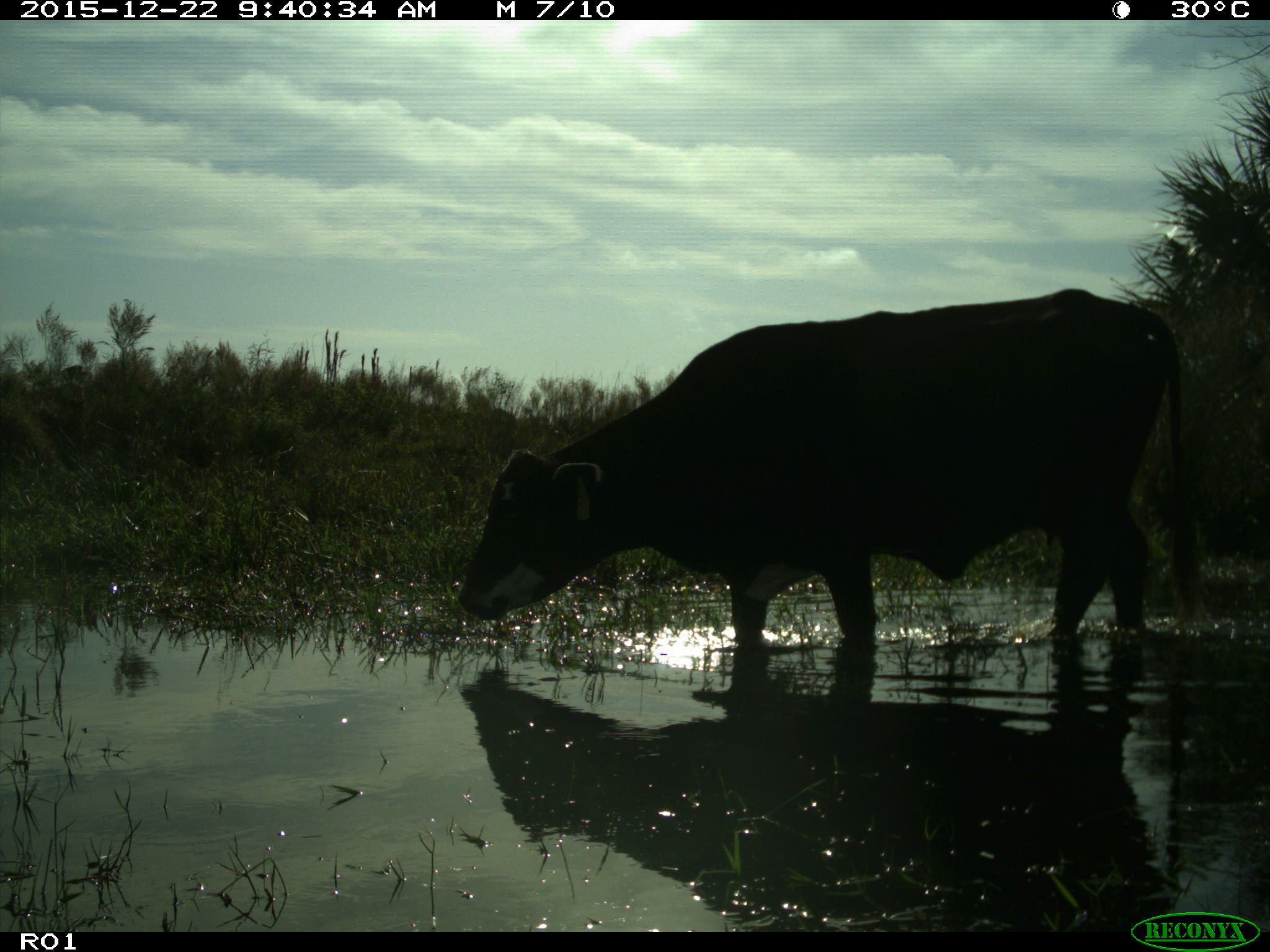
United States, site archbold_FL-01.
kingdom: Animalia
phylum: Chordata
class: Mammalia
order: Artiodactyla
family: Bovidae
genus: Bos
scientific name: Bos taurus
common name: domestic cow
Bos taurus (domestic cow).